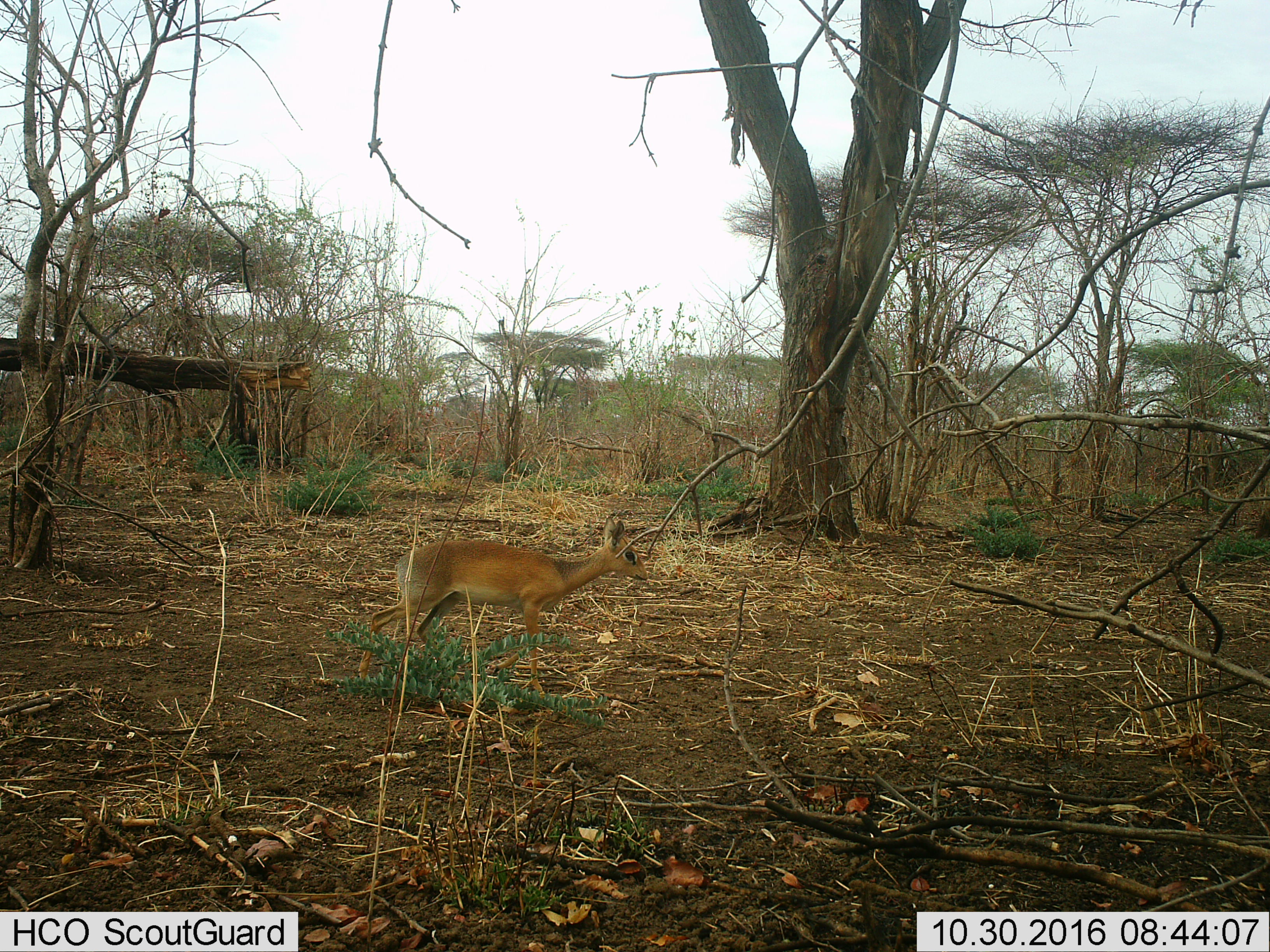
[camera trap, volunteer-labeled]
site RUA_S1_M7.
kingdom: Animalia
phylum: Chordata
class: Mammalia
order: Artiodactyla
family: Bovidae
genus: Madoqua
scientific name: Madoqua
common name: dik-dik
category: dikdik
Dikdik (dik-dik) (Madoqua), count 1. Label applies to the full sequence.